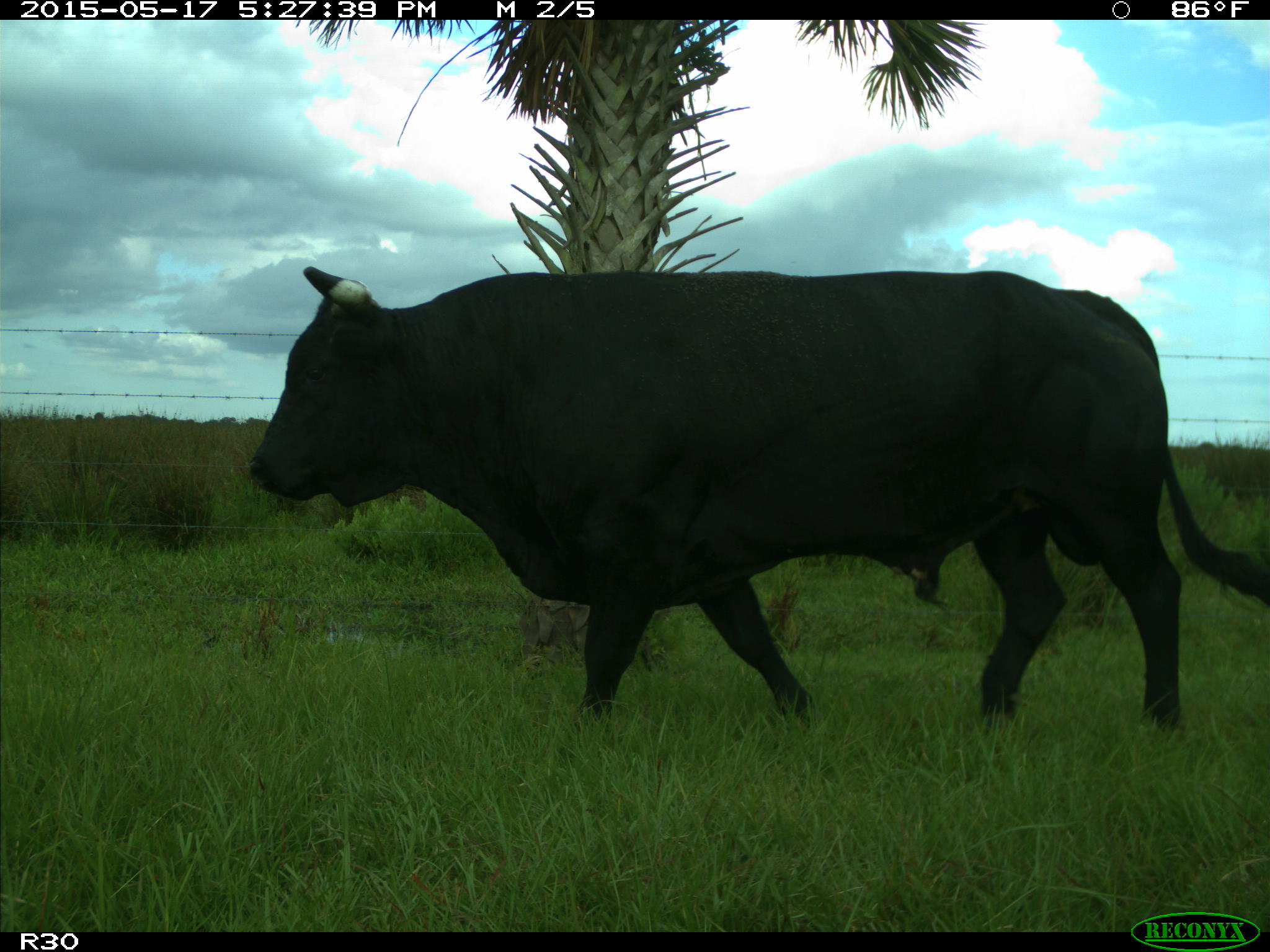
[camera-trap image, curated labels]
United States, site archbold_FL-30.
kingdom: Animalia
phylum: Chordata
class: Mammalia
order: Artiodactyla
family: Bovidae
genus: Bos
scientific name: Bos taurus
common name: domestic cow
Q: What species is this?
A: Bos taurus (domestic cow).